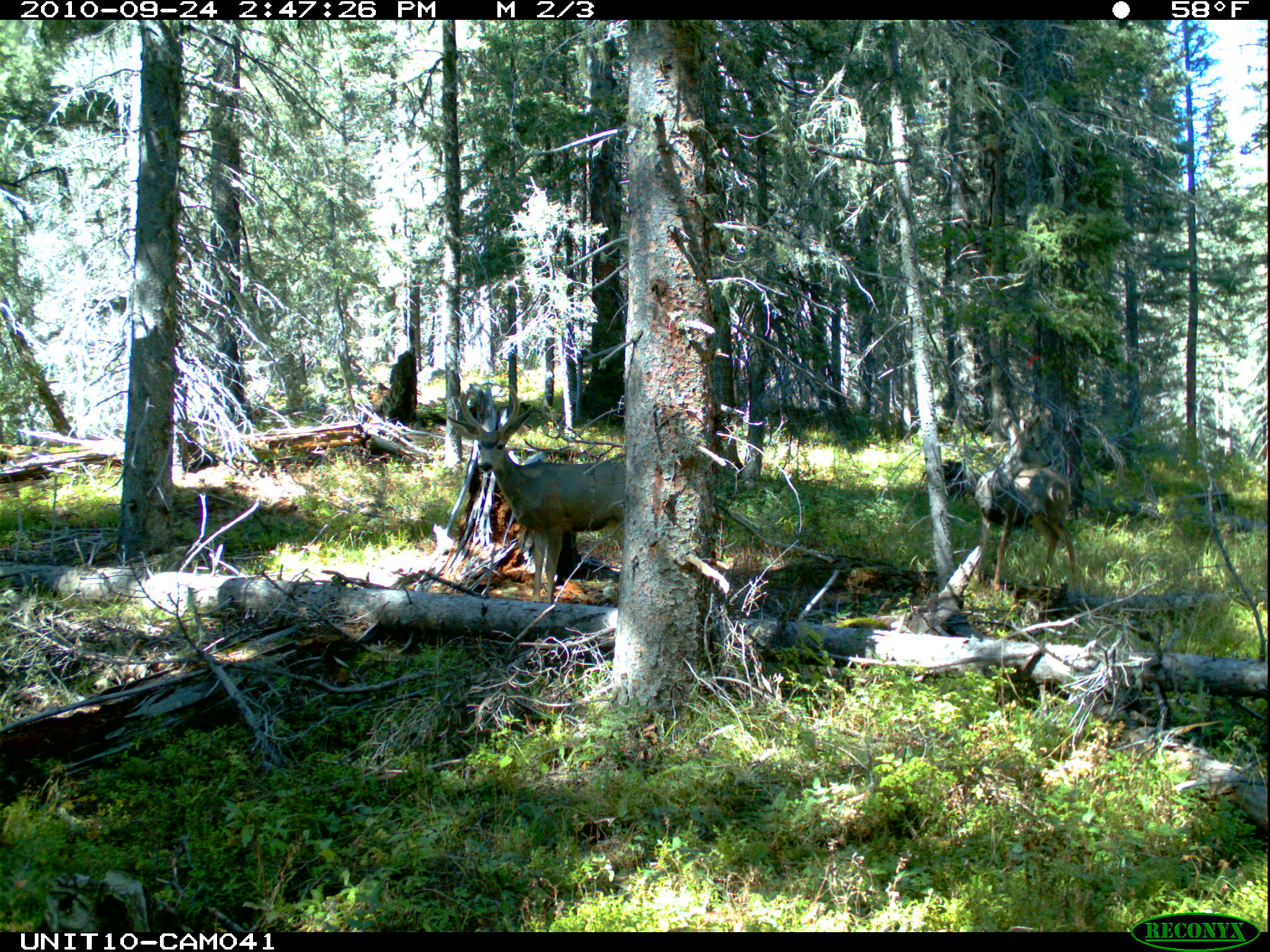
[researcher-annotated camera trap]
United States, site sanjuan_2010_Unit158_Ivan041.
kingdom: Animalia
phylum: Chordata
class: Mammalia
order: Artiodactyla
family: Cervidae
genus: Odocoileus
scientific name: Odocoileus hemionus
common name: mule deer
Odocoileus hemionus (mule deer).